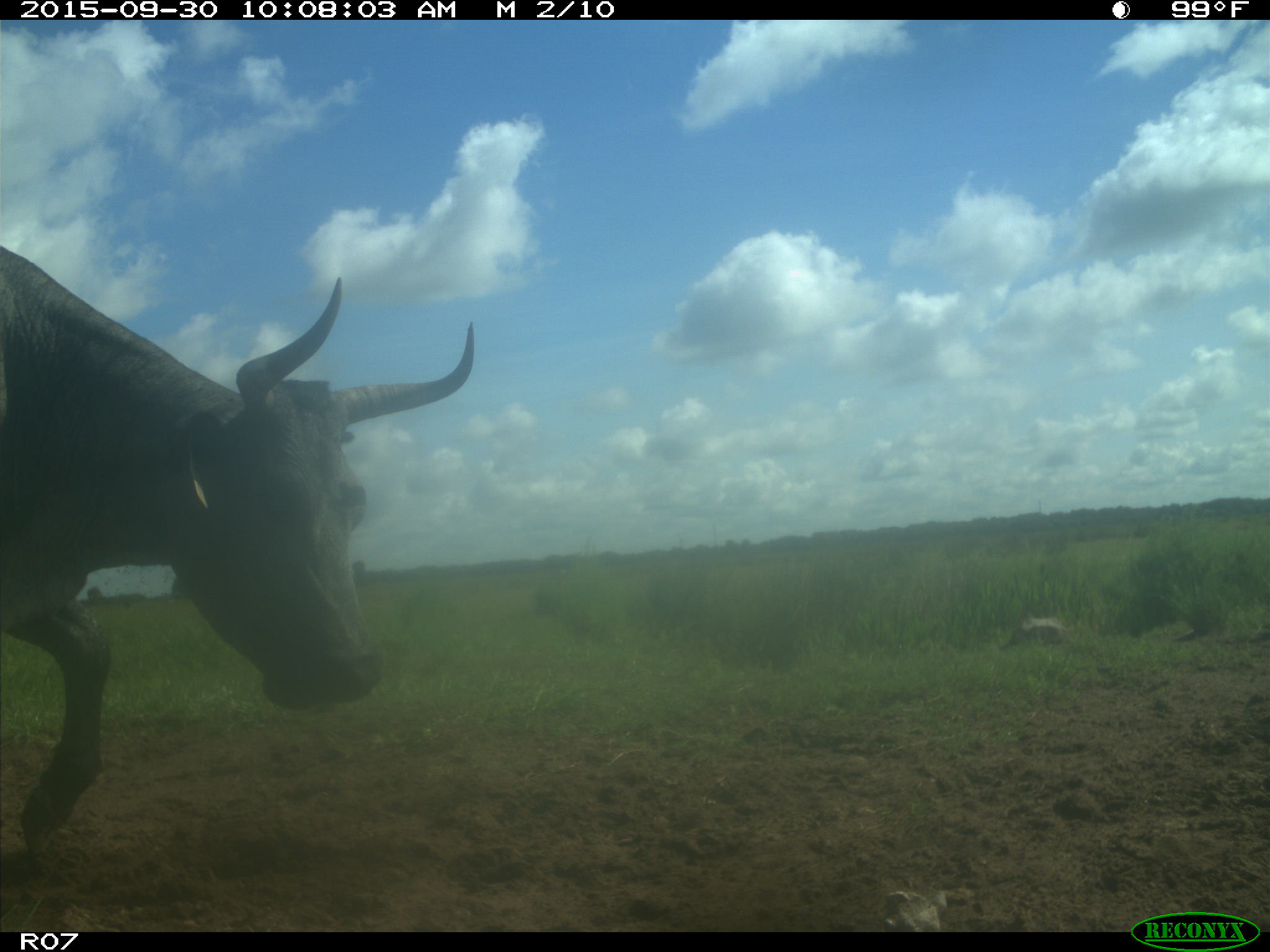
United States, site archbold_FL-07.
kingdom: Animalia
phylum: Chordata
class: Mammalia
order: Artiodactyla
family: Bovidae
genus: Bos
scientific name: Bos taurus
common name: domestic cow